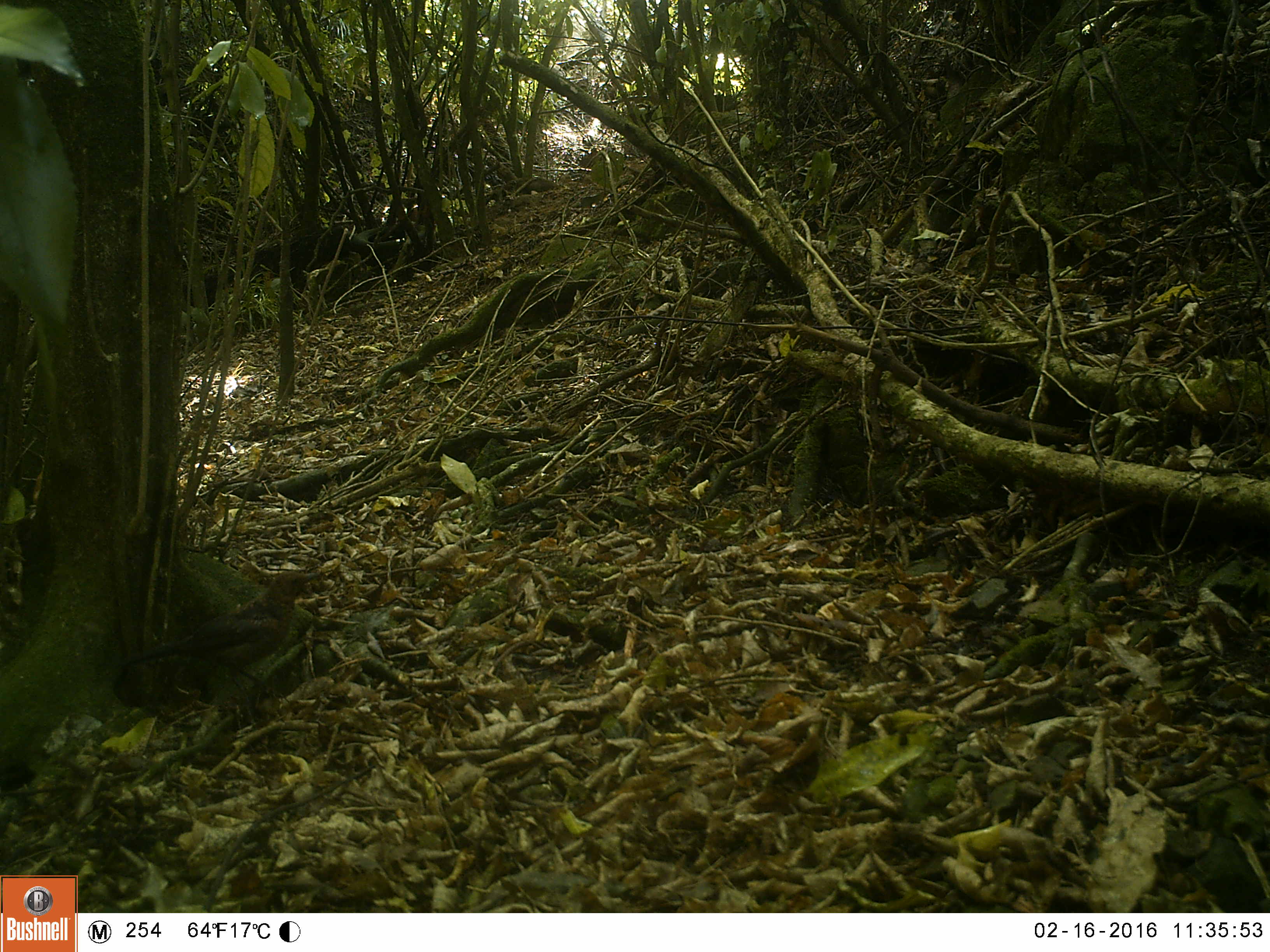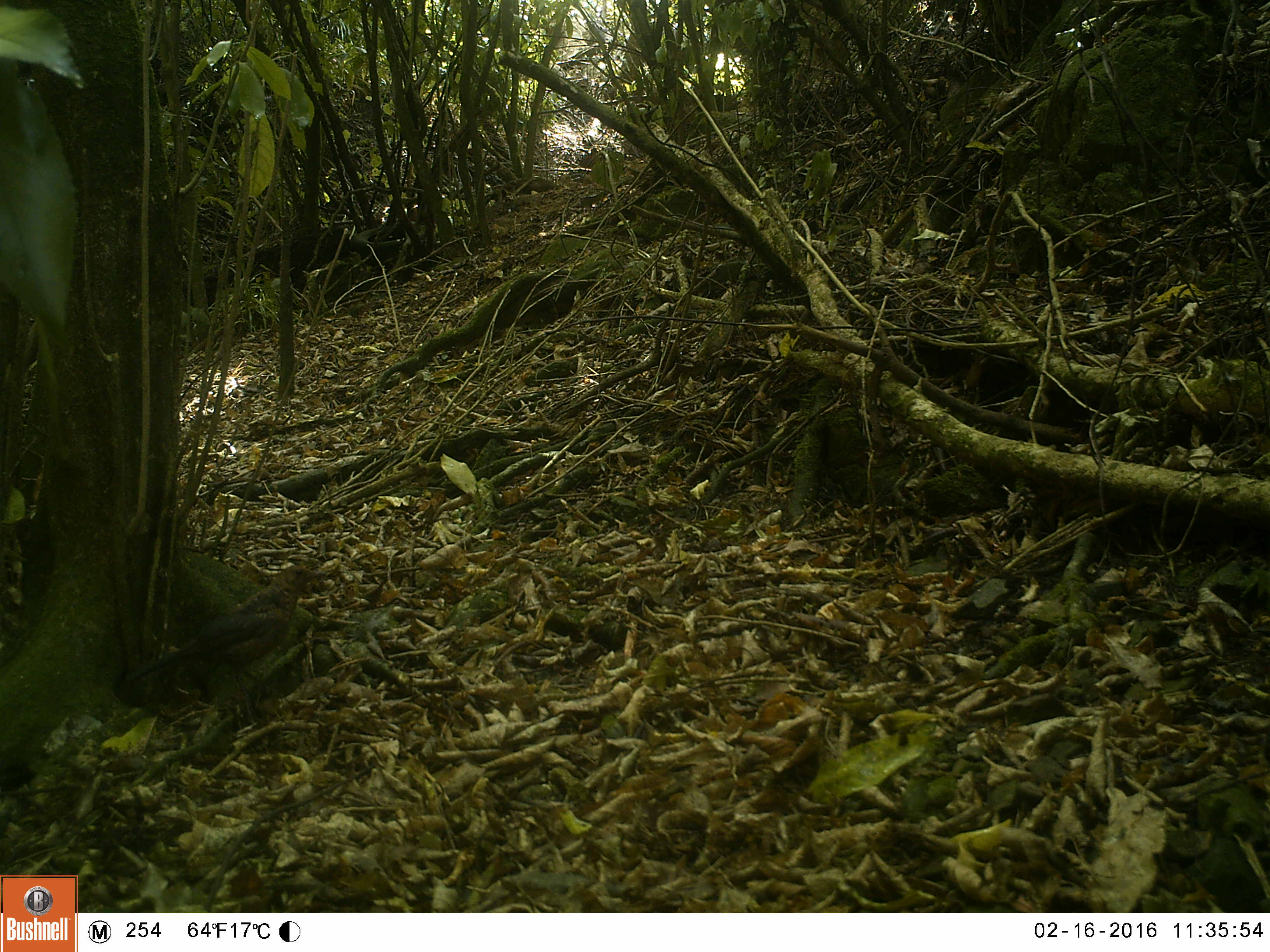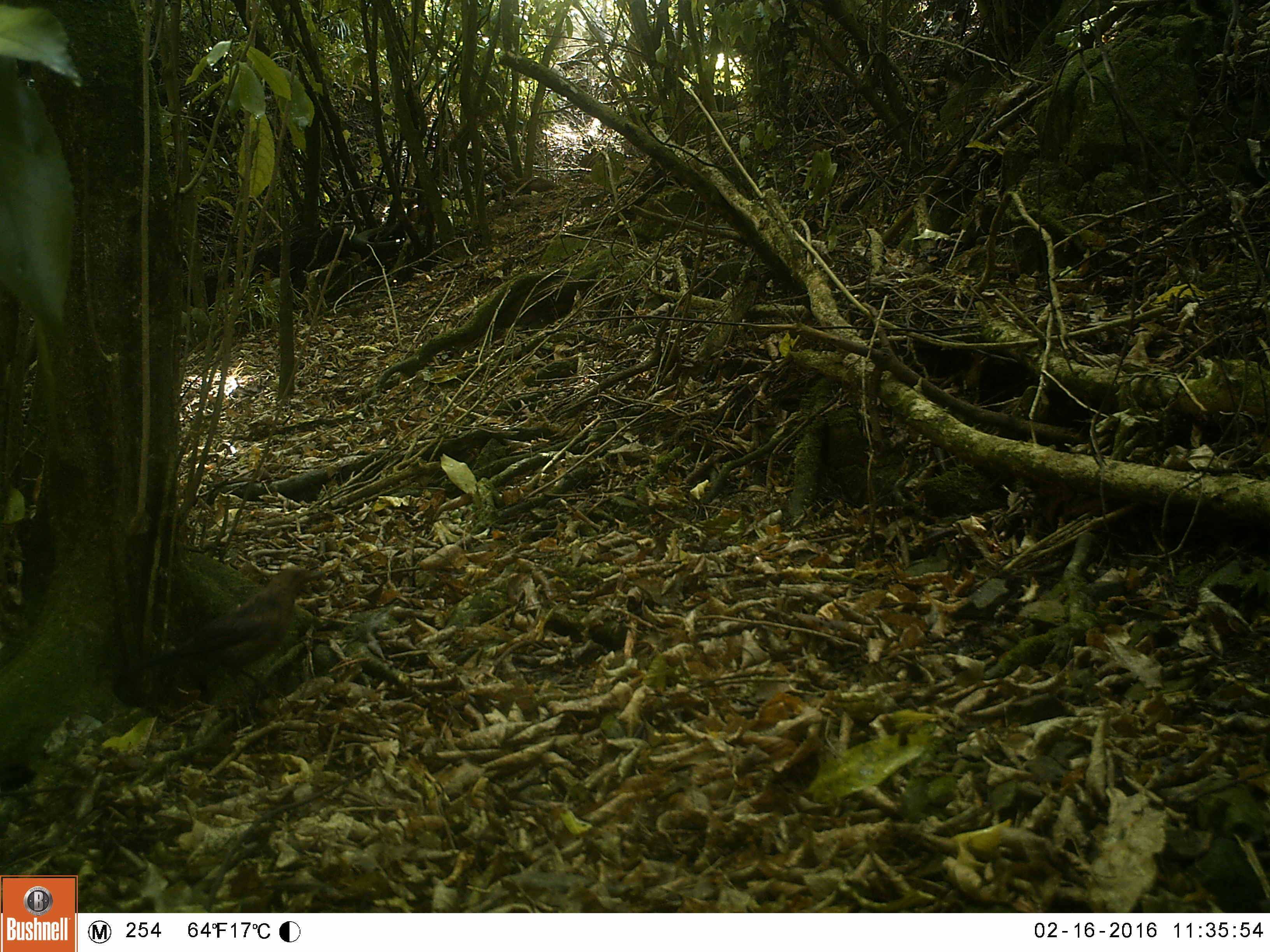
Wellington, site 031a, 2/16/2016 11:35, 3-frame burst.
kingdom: Animalia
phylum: Chordata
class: Aves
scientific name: Aves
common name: bird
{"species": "bird (Aves)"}